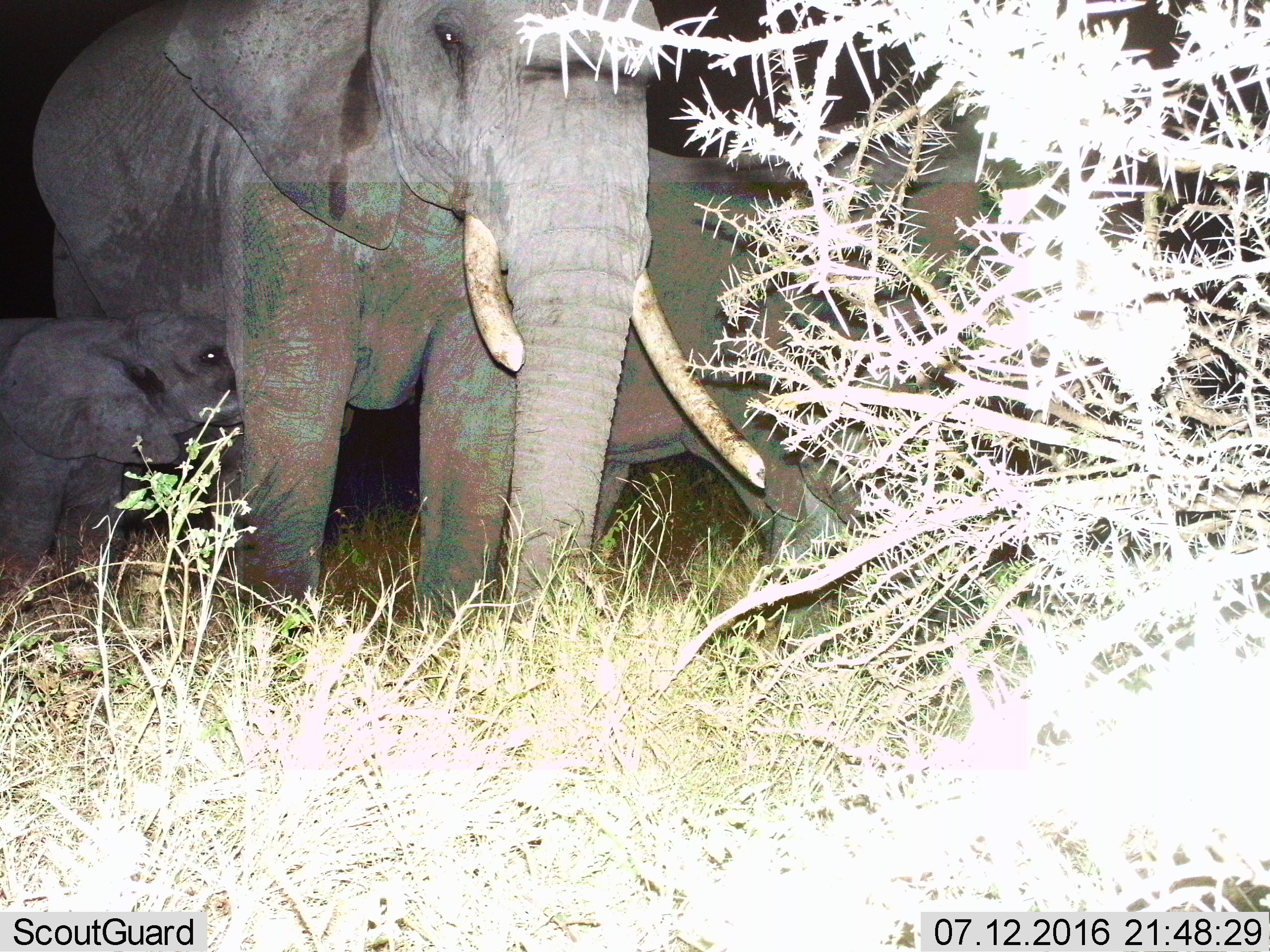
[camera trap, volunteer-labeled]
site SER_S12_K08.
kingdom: Animalia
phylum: Chordata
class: Mammalia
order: Proboscidea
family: Elephantidae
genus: Loxodonta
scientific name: Loxodonta africana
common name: african bush elephant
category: elephant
Elephant (african bush elephant) (Loxodonta africana), count 3. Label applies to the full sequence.